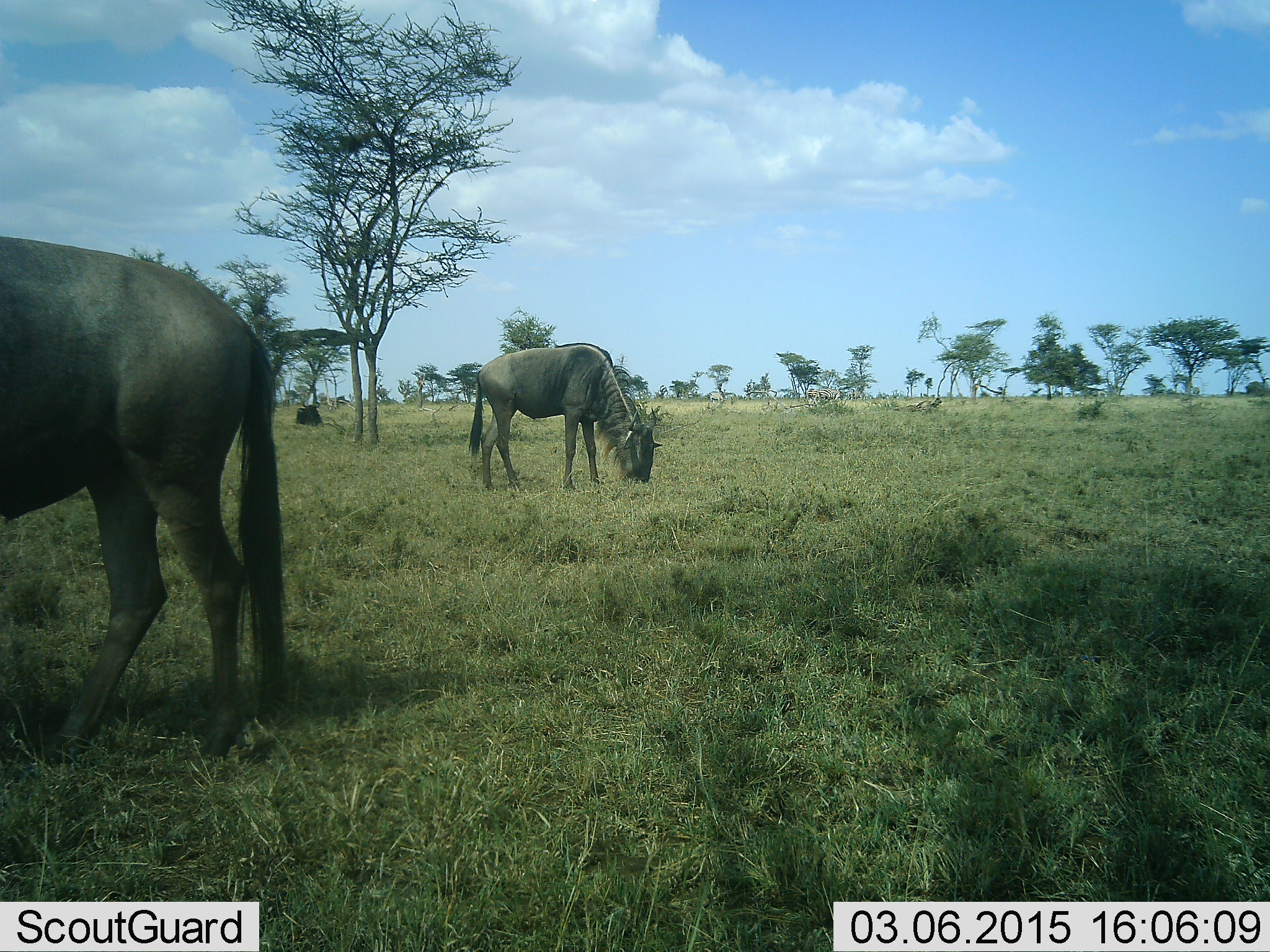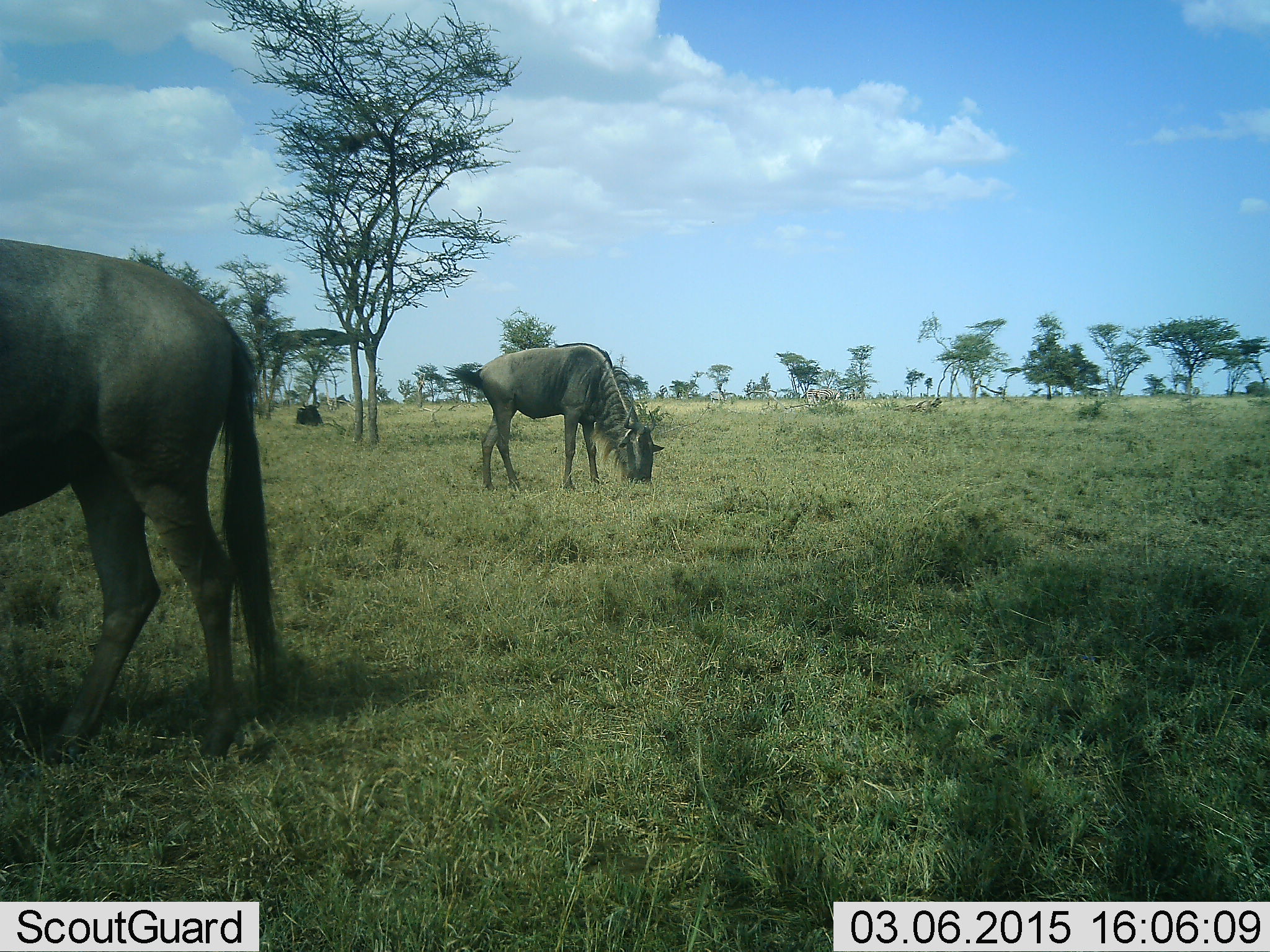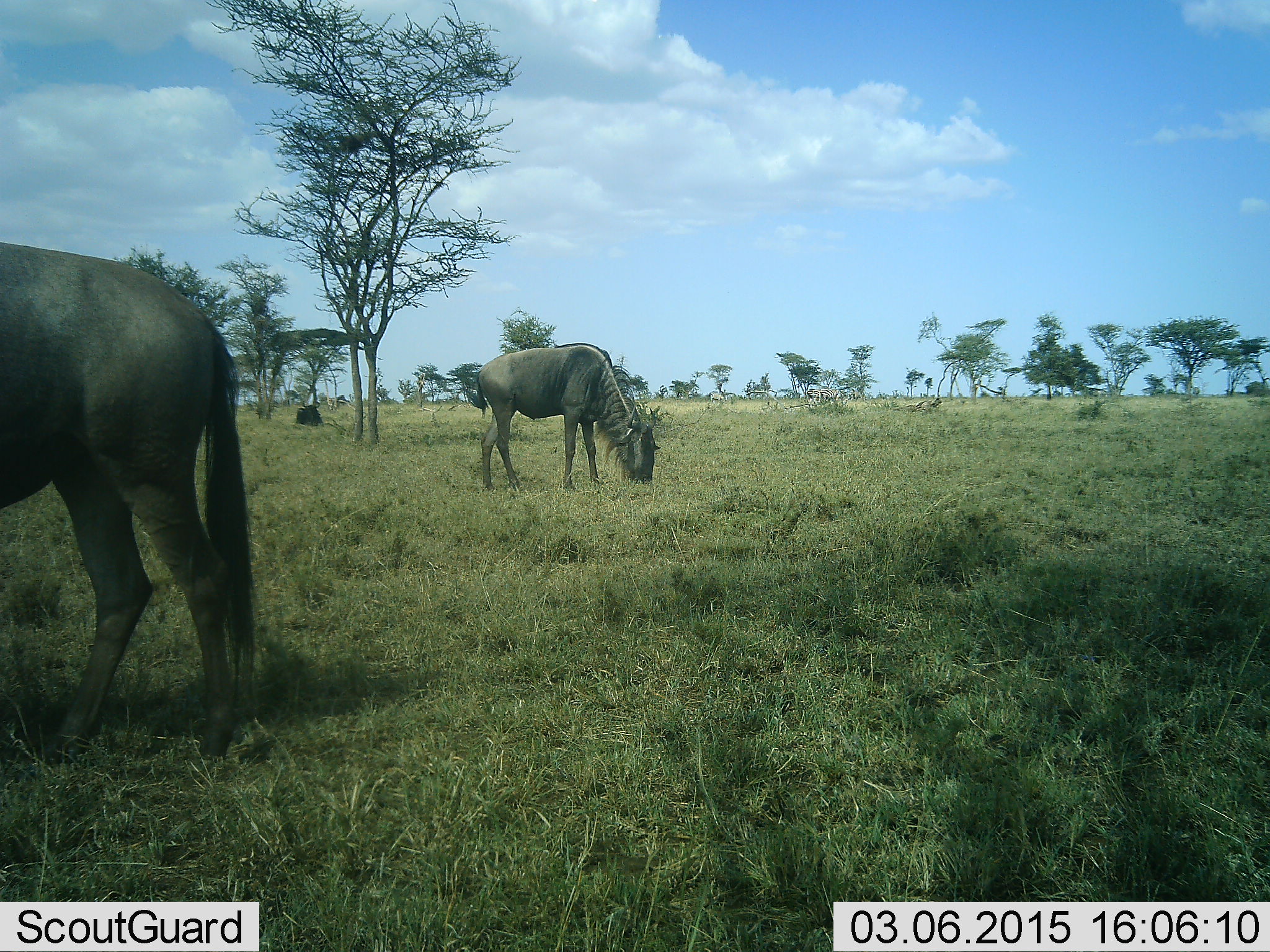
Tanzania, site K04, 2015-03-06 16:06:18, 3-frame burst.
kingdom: Animalia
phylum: Chordata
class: Mammalia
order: Artiodactyla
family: Bovidae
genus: Connochaetes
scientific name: Connochaetes taurinus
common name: blue wildebeest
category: wildebeest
Wildebeest (blue wildebeest) (Connochaetes taurinus), count 2. Behavior (volunteer vote fractions): standing 36%, resting 18%, moving 18%, interacting 0%. Young present (vote fraction): 0%. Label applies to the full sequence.